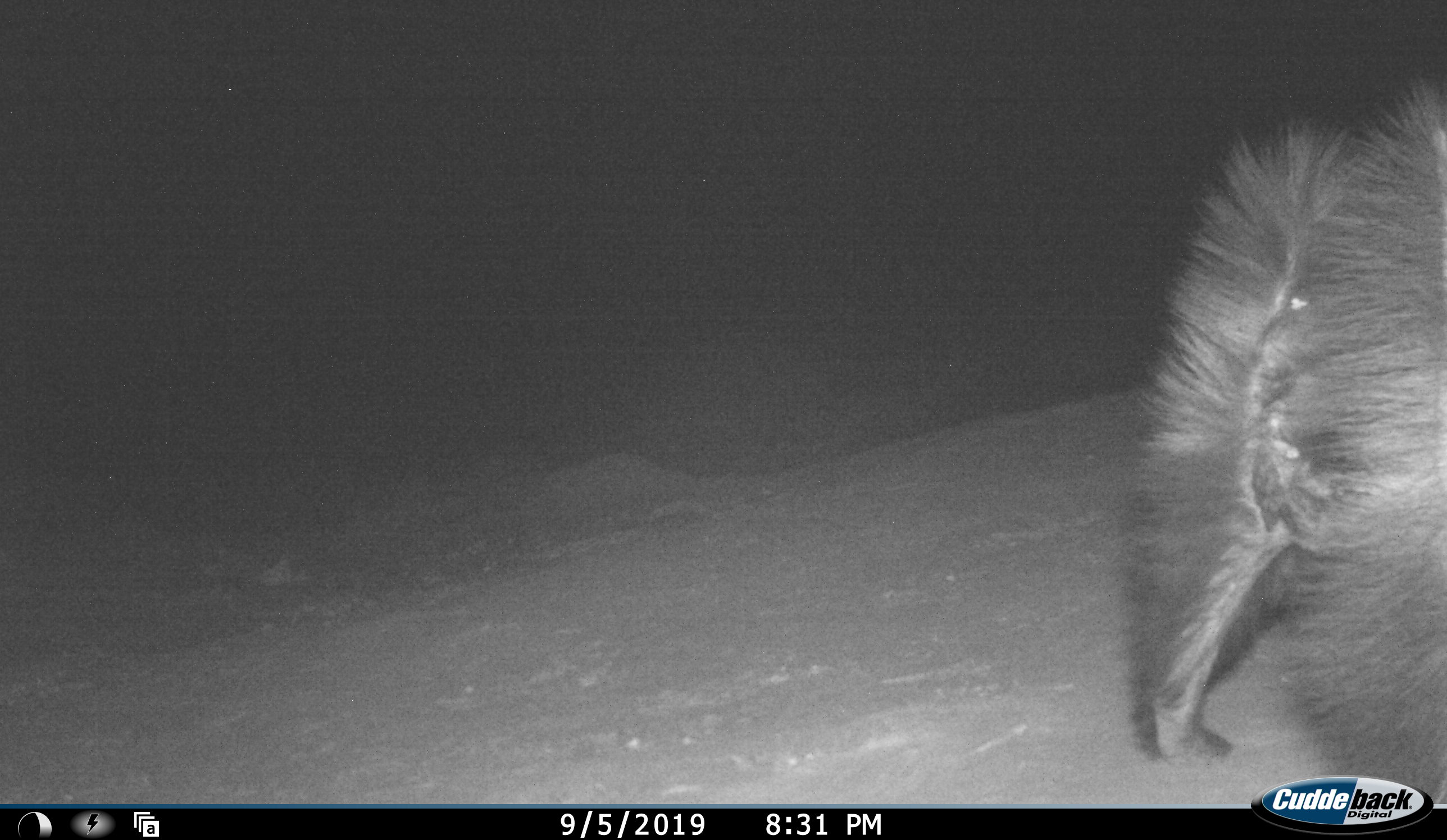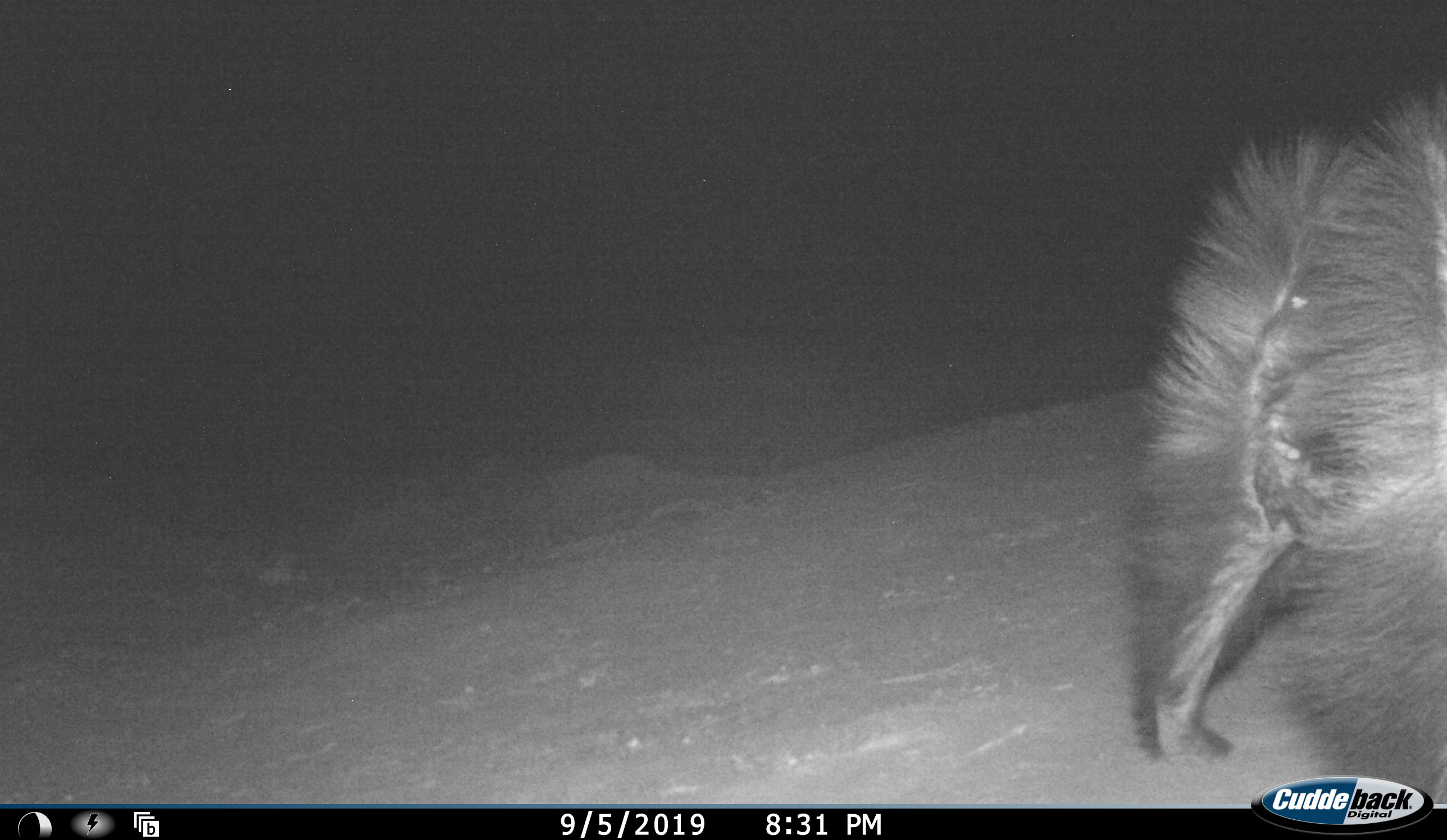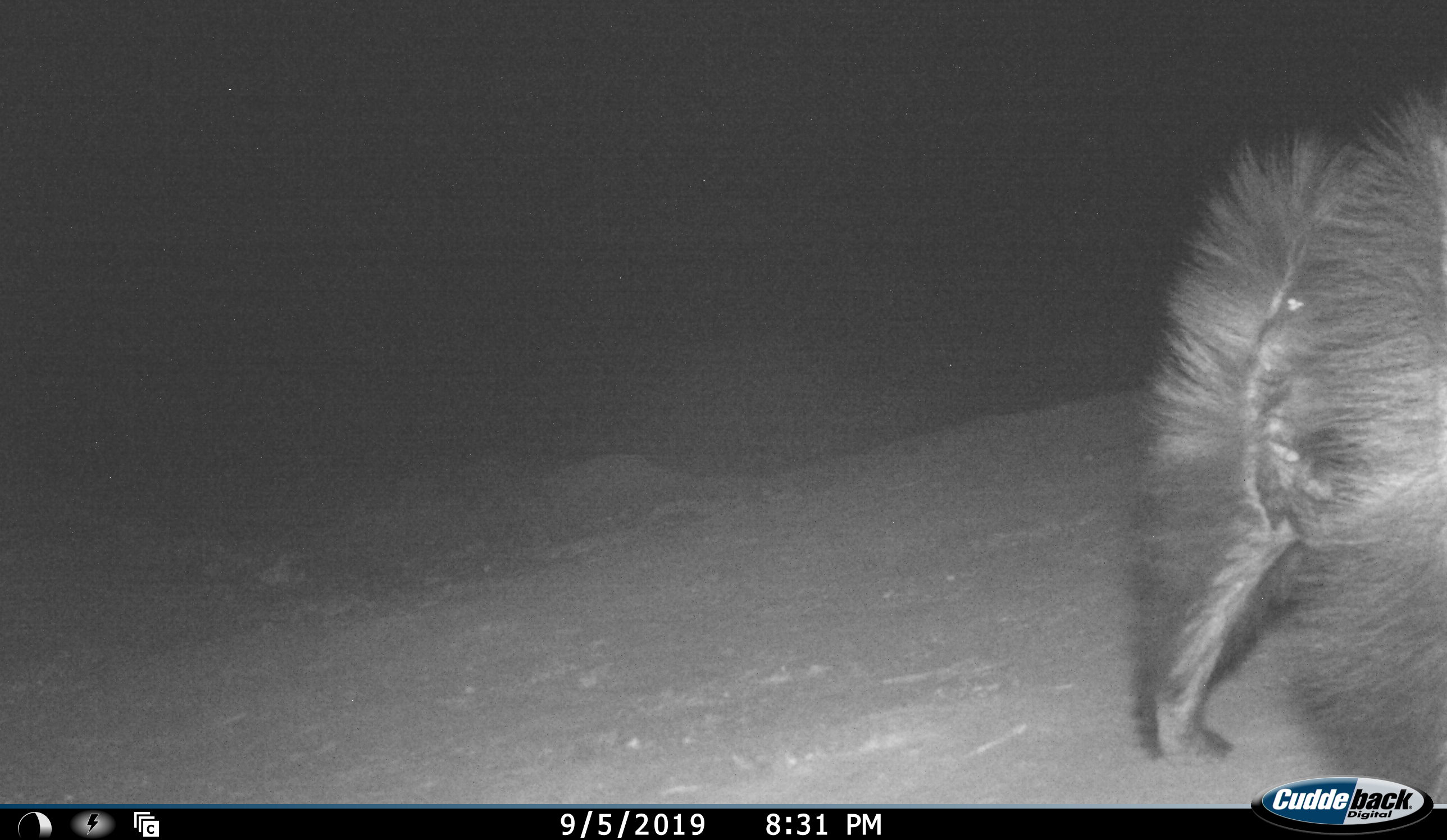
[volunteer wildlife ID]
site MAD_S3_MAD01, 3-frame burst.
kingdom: Animalia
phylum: Chordata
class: Mammalia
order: Carnivora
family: Mustelidae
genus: Ictonyx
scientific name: Ictonyx striatus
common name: zorilla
Zorilla (Ictonyx striatus), count 1. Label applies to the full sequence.